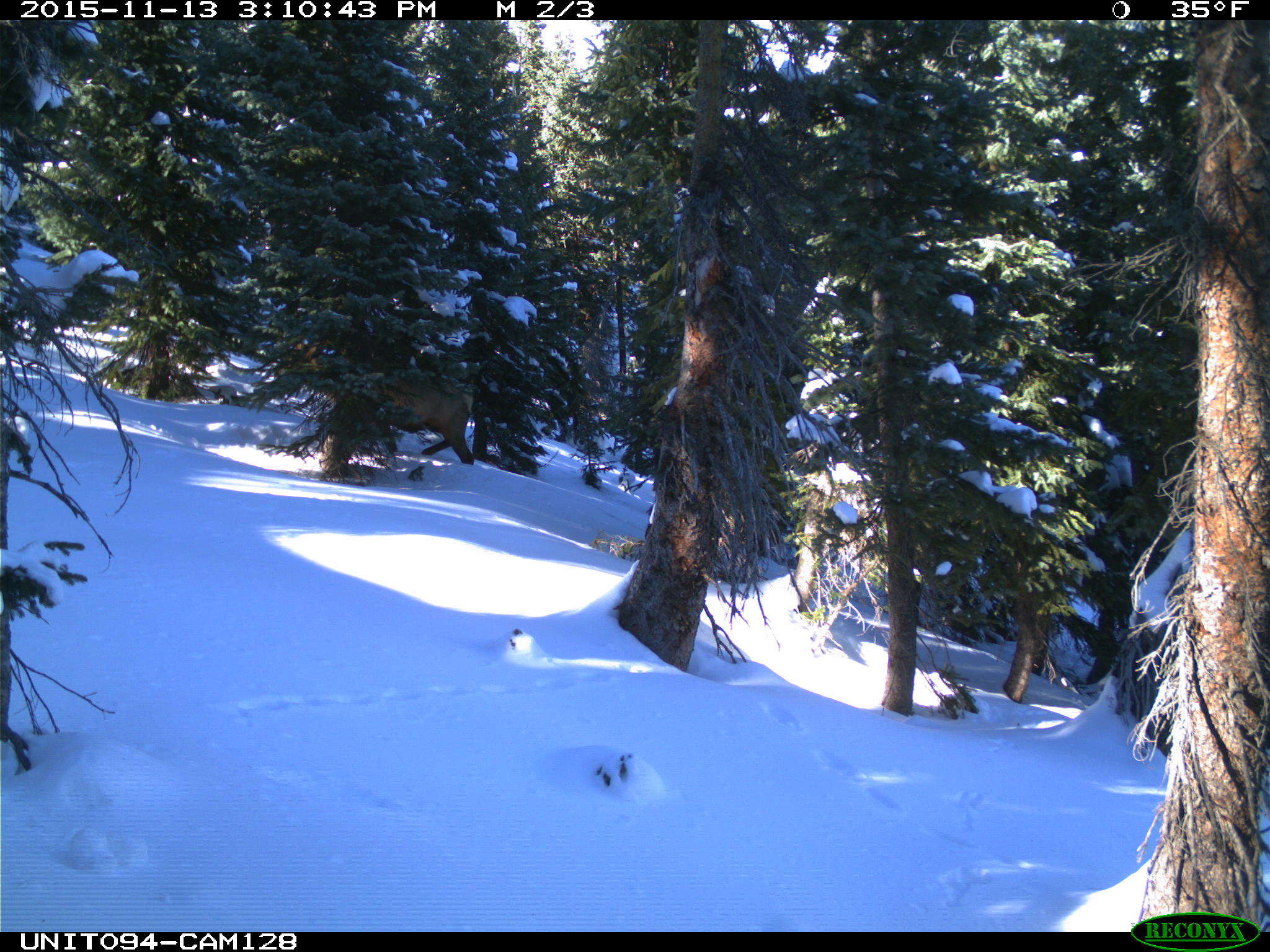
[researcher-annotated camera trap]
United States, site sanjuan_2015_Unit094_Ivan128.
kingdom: Animalia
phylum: Chordata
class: Mammalia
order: Artiodactyla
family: Cervidae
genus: Cervus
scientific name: Cervus elaphus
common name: red deer